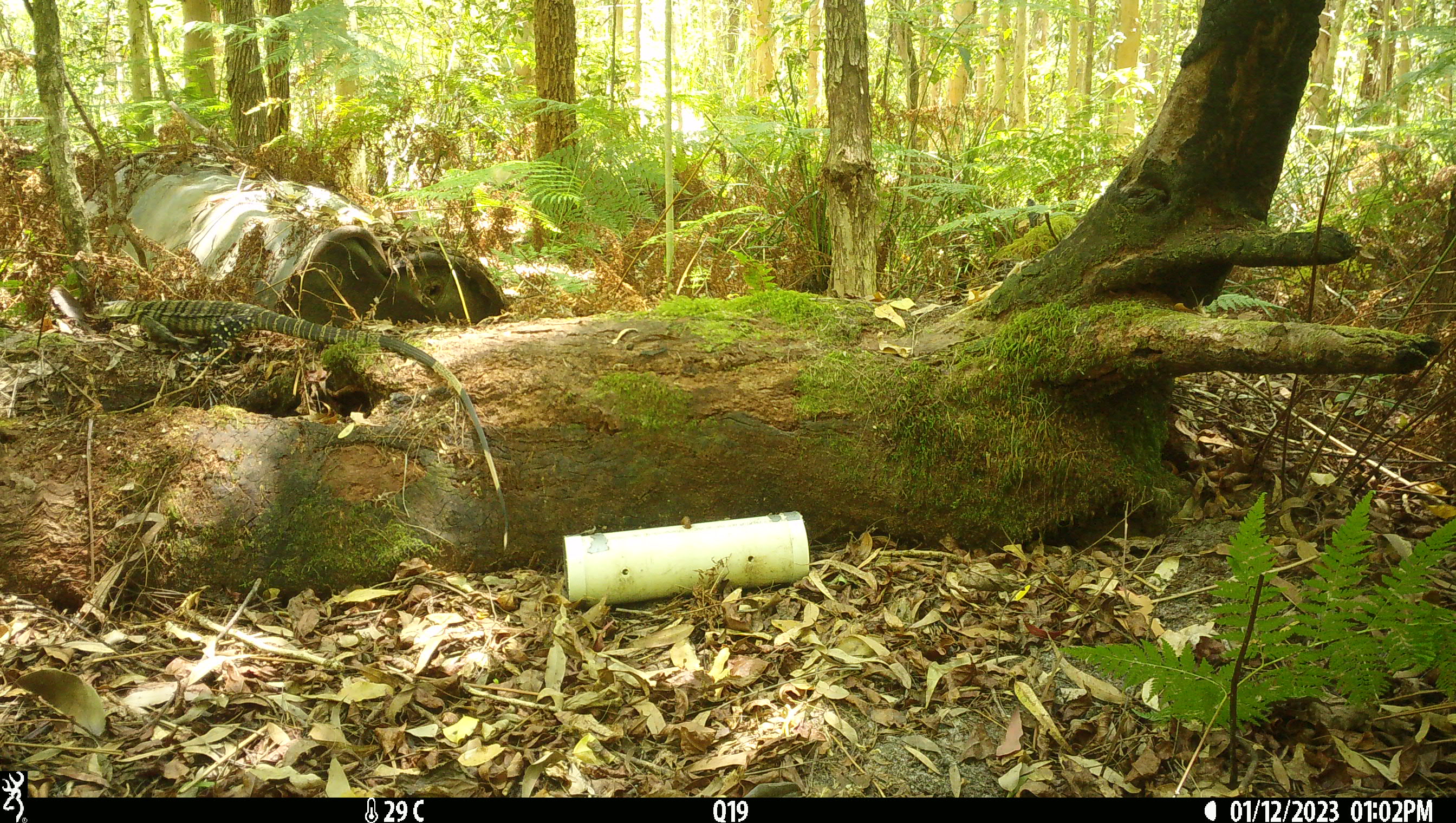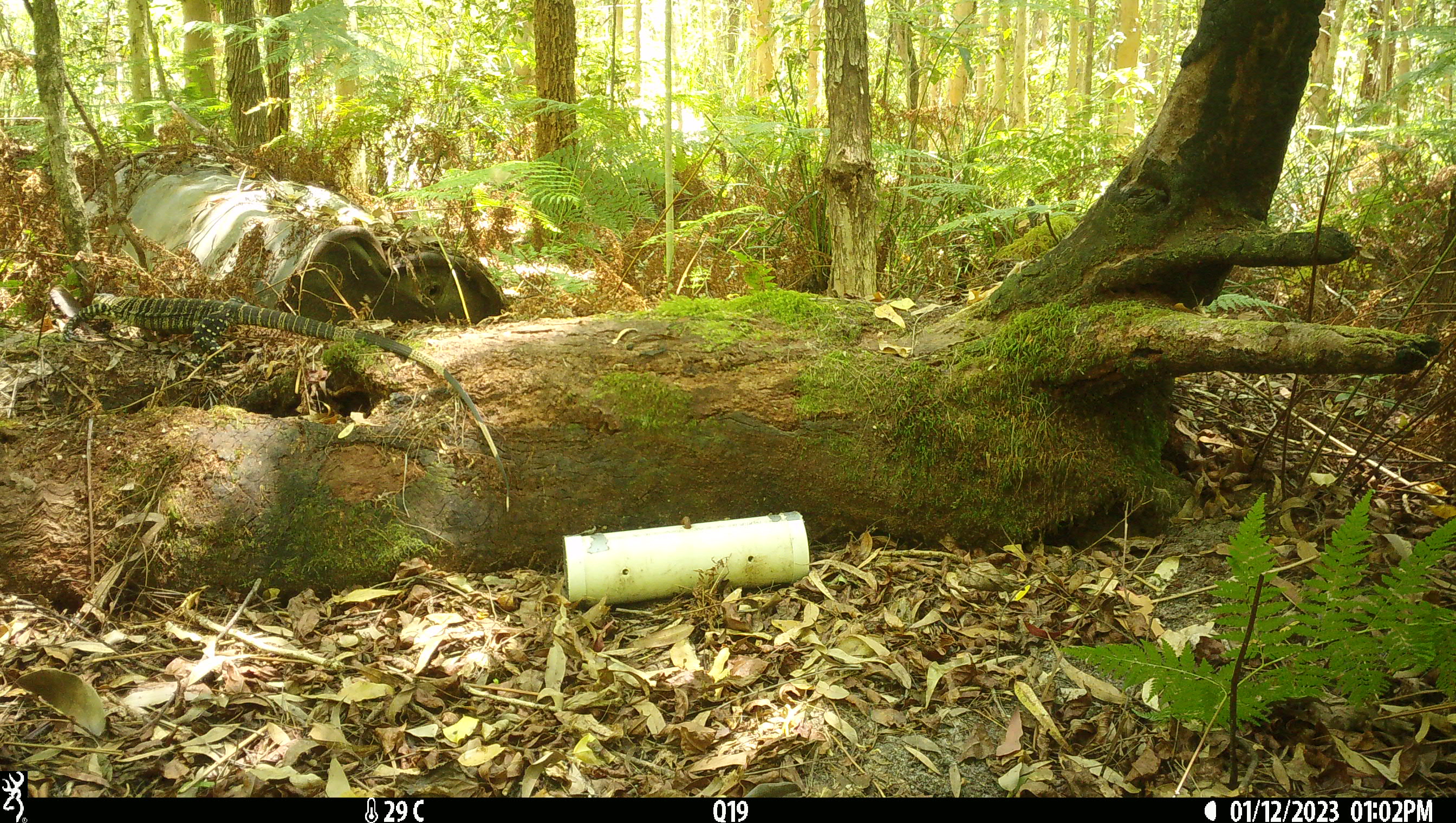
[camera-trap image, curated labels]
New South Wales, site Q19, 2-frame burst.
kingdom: Animalia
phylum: Chordata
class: Reptilia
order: Squamata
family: Varanidae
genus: Varanus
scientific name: Varanus varius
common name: lace monitor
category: goanna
Goanna (lace monitor) (Varanus varius).